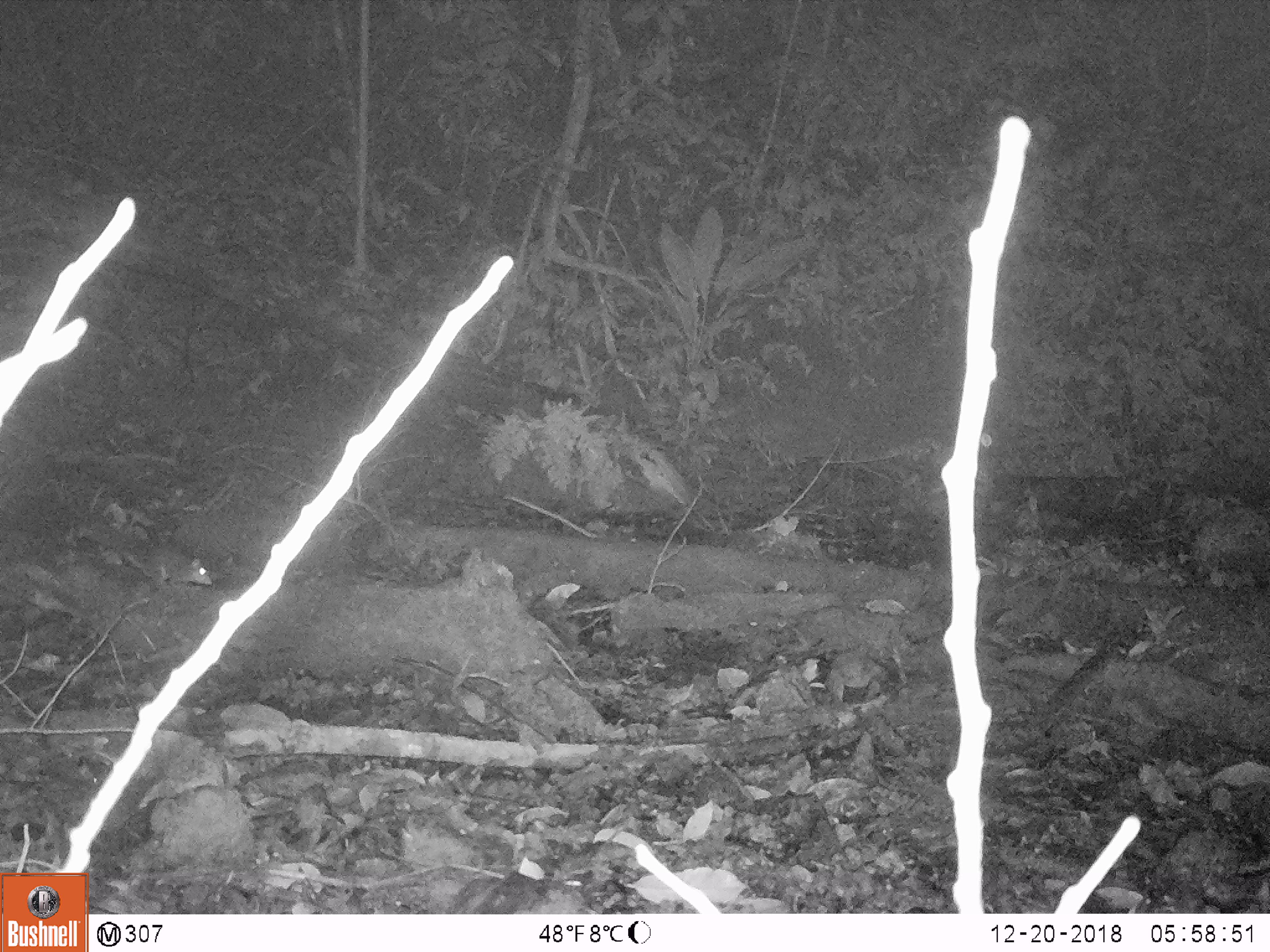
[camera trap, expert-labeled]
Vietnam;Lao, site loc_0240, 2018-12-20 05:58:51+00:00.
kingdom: Animalia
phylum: Chordata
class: Mammalia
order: Rodentia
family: Sciuridae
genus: Dremomys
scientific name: Dremomys rufigenis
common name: red-cheeked squirrel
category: red cheeked squirrel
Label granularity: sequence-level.